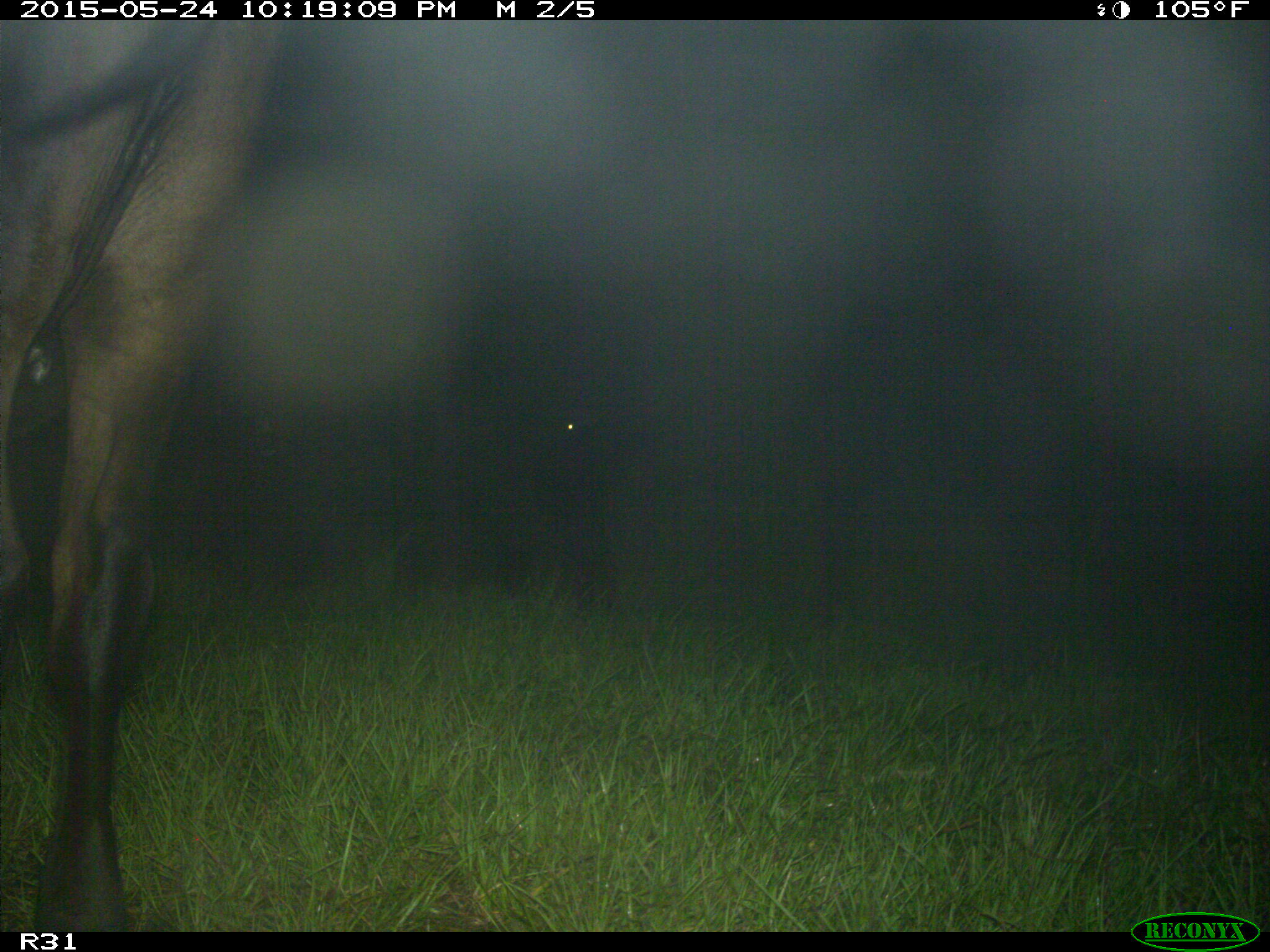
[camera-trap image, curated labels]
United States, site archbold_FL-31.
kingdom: Animalia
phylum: Chordata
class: Mammalia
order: Artiodactyla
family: Bovidae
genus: Bos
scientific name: Bos taurus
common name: domestic cow